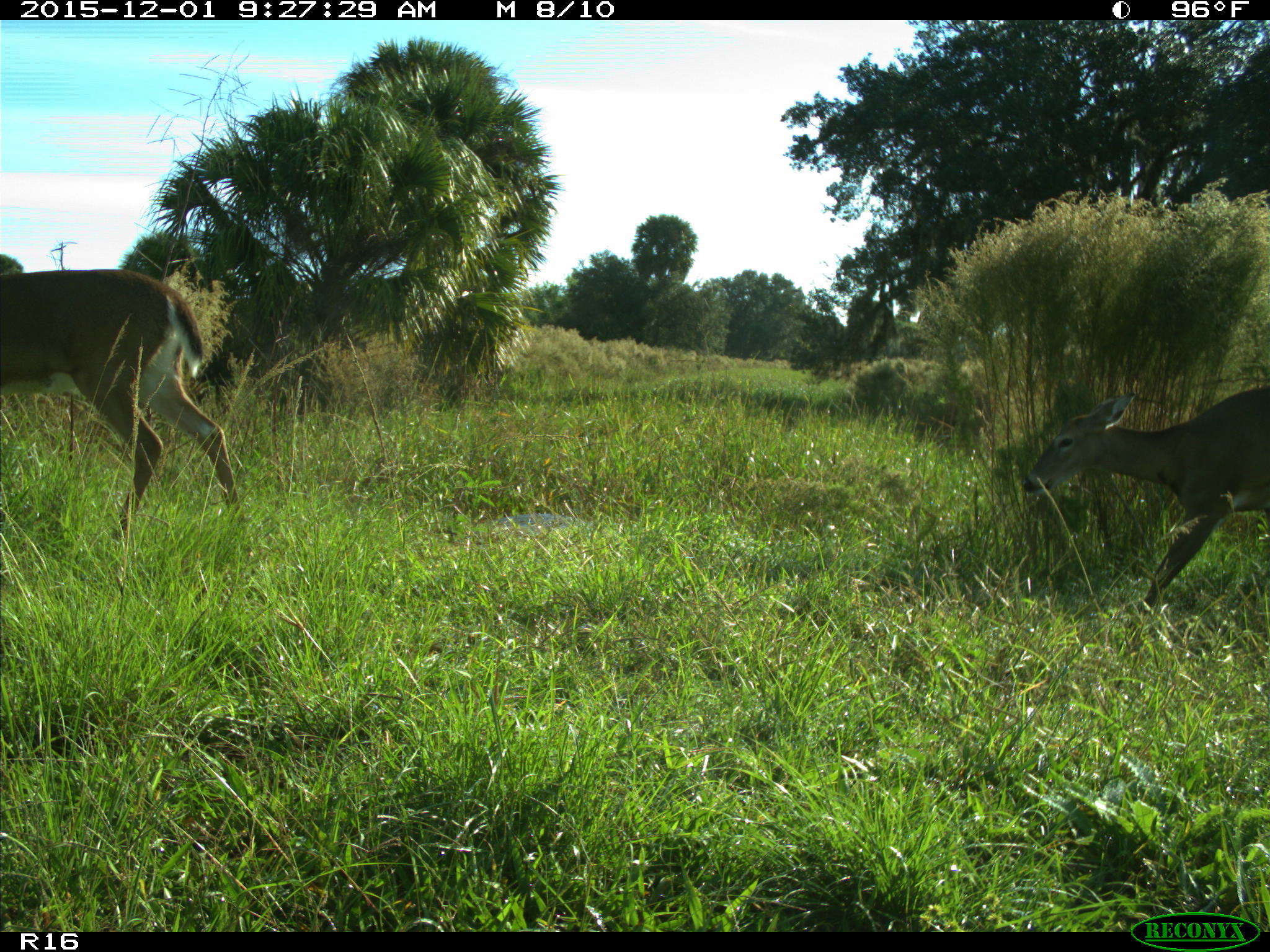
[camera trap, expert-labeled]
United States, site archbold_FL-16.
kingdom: Animalia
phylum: Chordata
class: Mammalia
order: Artiodactyla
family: Cervidae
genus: Odocoileus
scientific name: Odocoileus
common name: deer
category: unidentified deer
Unidentified deer (deer) (Odocoileus).